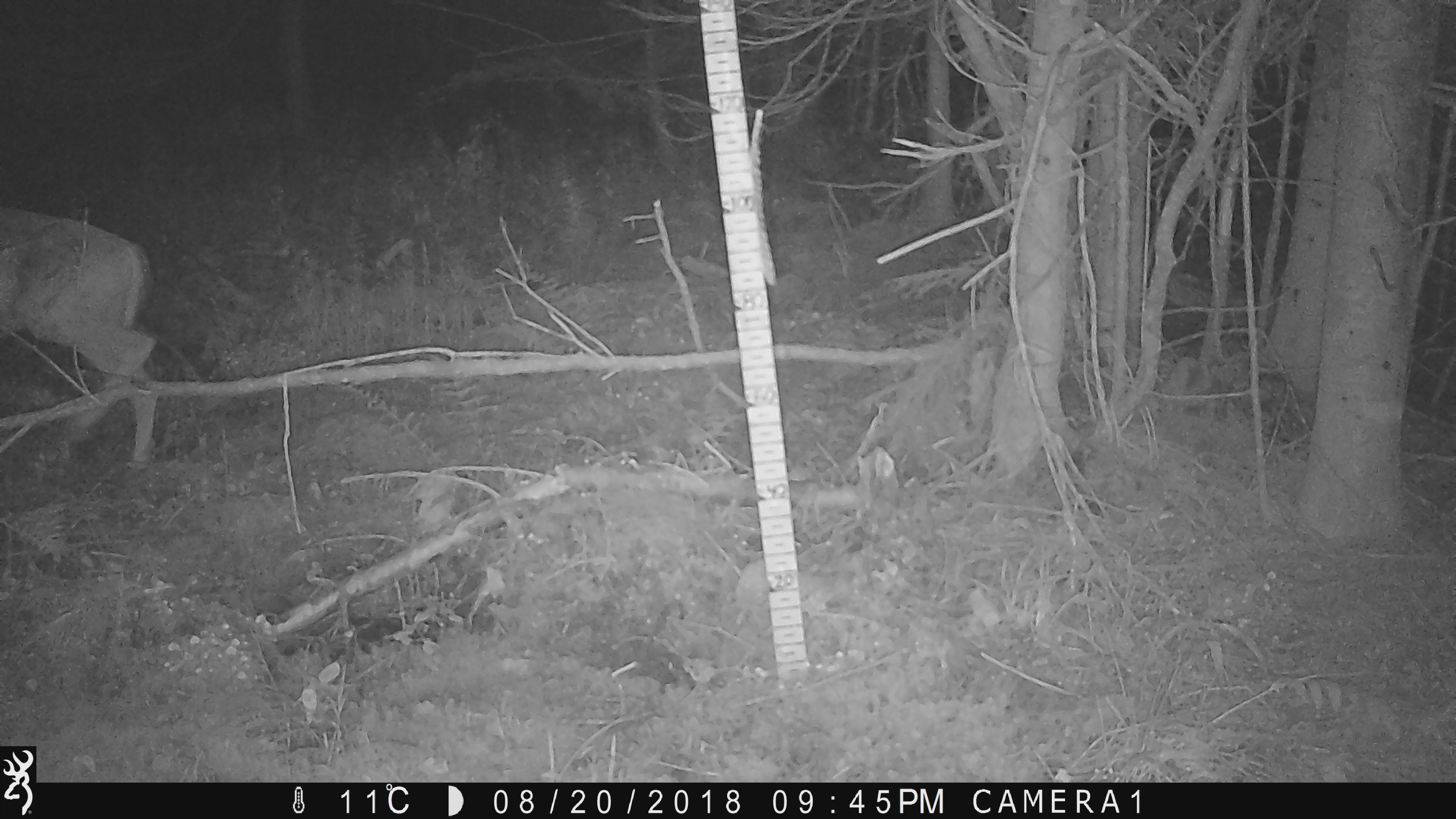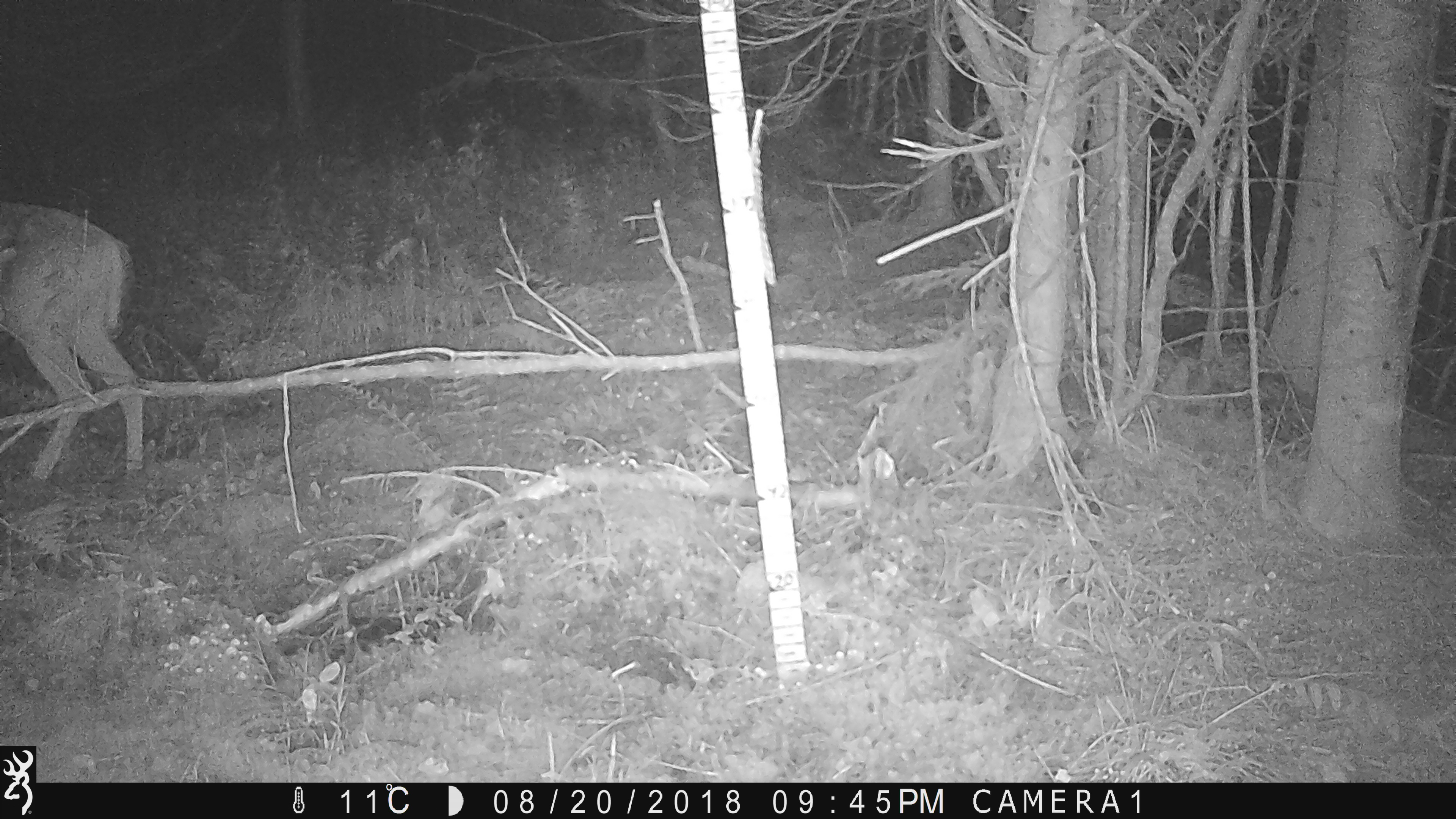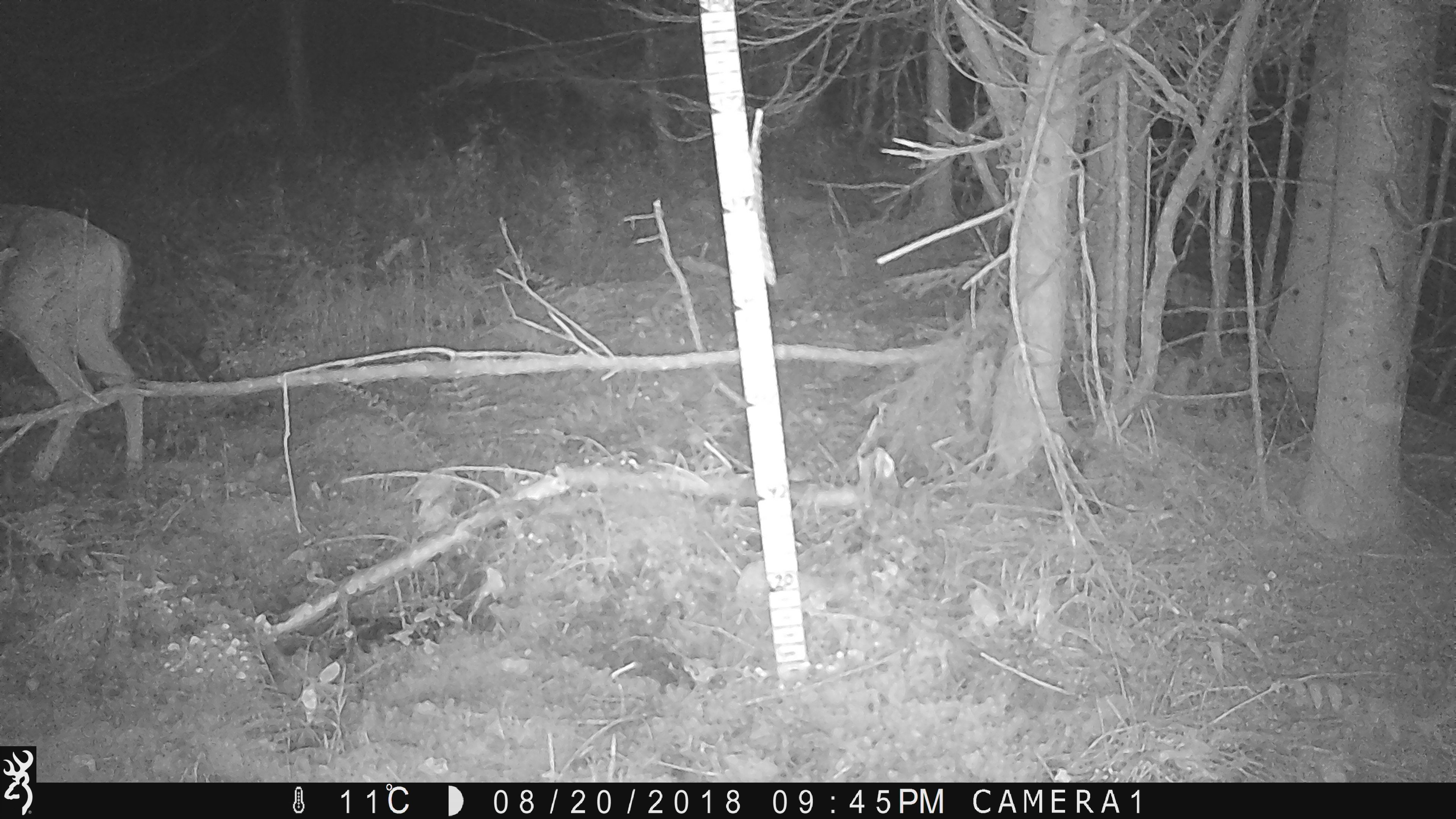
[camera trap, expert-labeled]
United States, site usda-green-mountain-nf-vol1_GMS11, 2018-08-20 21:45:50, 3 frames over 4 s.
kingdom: Animalia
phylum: Chordata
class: Mammalia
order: Artiodactyla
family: Cervidae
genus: Odocoileus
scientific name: Odocoileus virginianus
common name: white-tailed deer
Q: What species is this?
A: White-tailed deer (Odocoileus virginianus).